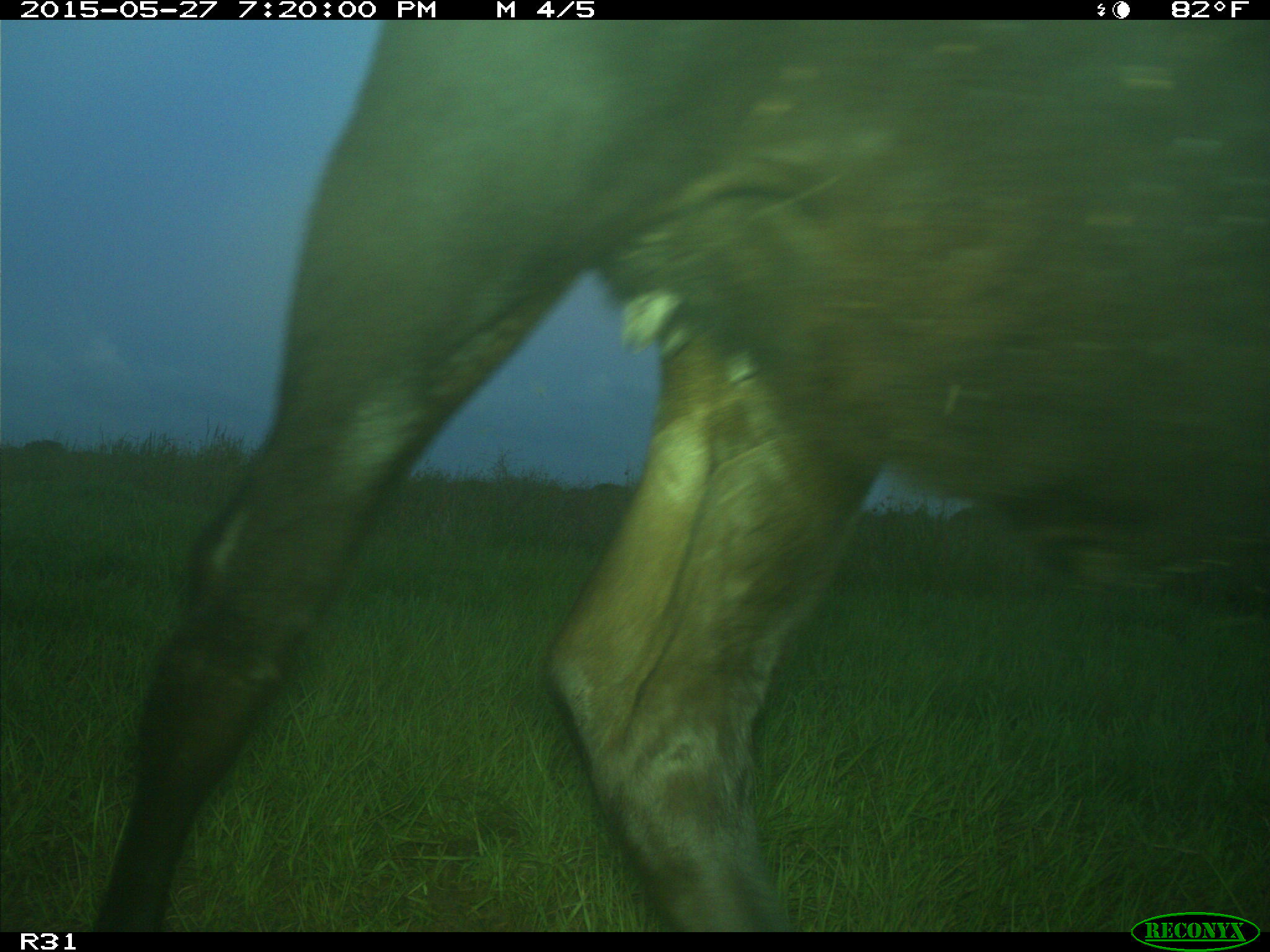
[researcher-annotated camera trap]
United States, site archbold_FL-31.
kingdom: Animalia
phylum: Chordata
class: Mammalia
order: Artiodactyla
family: Bovidae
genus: Bos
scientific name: Bos taurus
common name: domestic cow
Bos taurus (domestic cow).